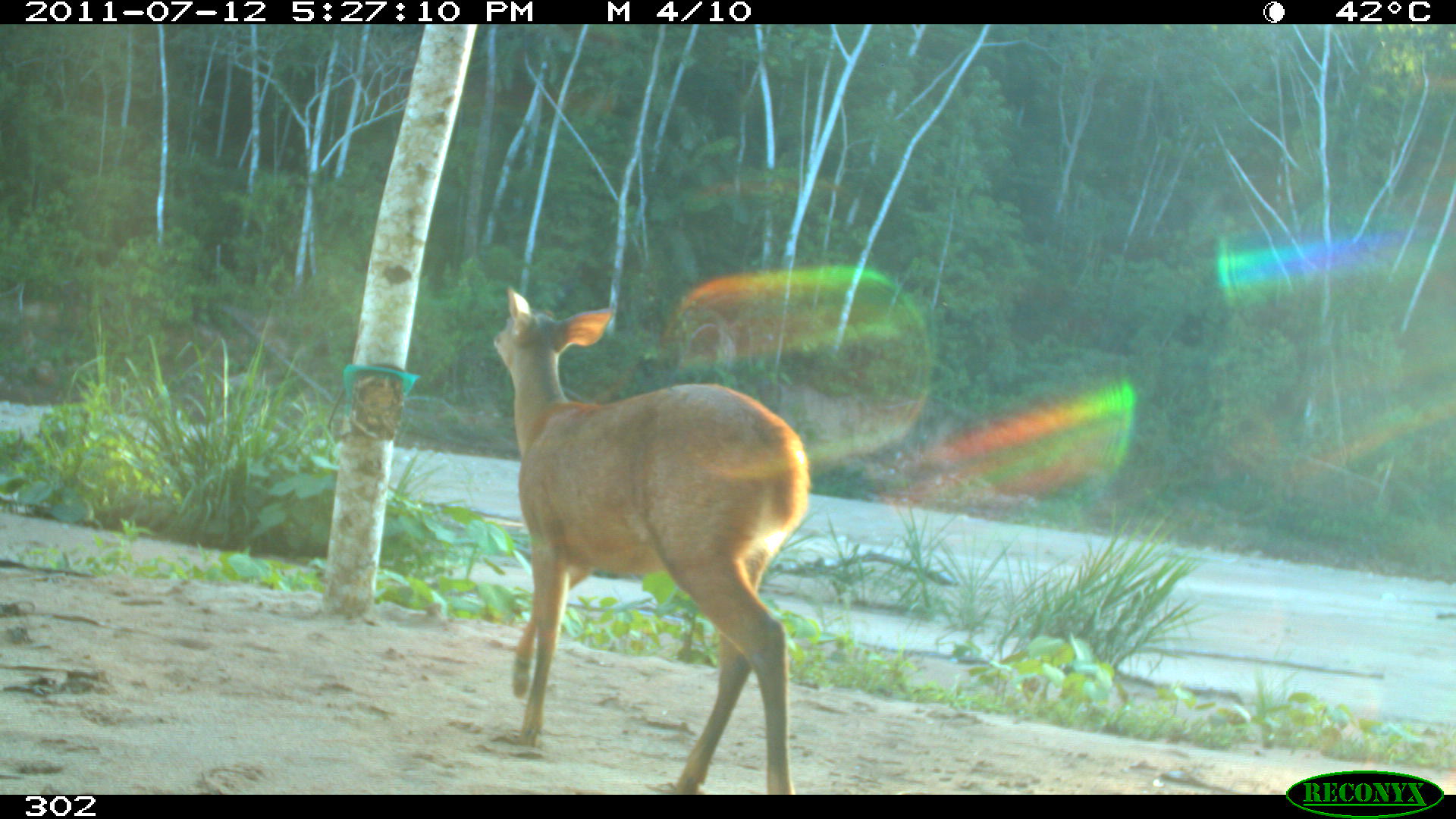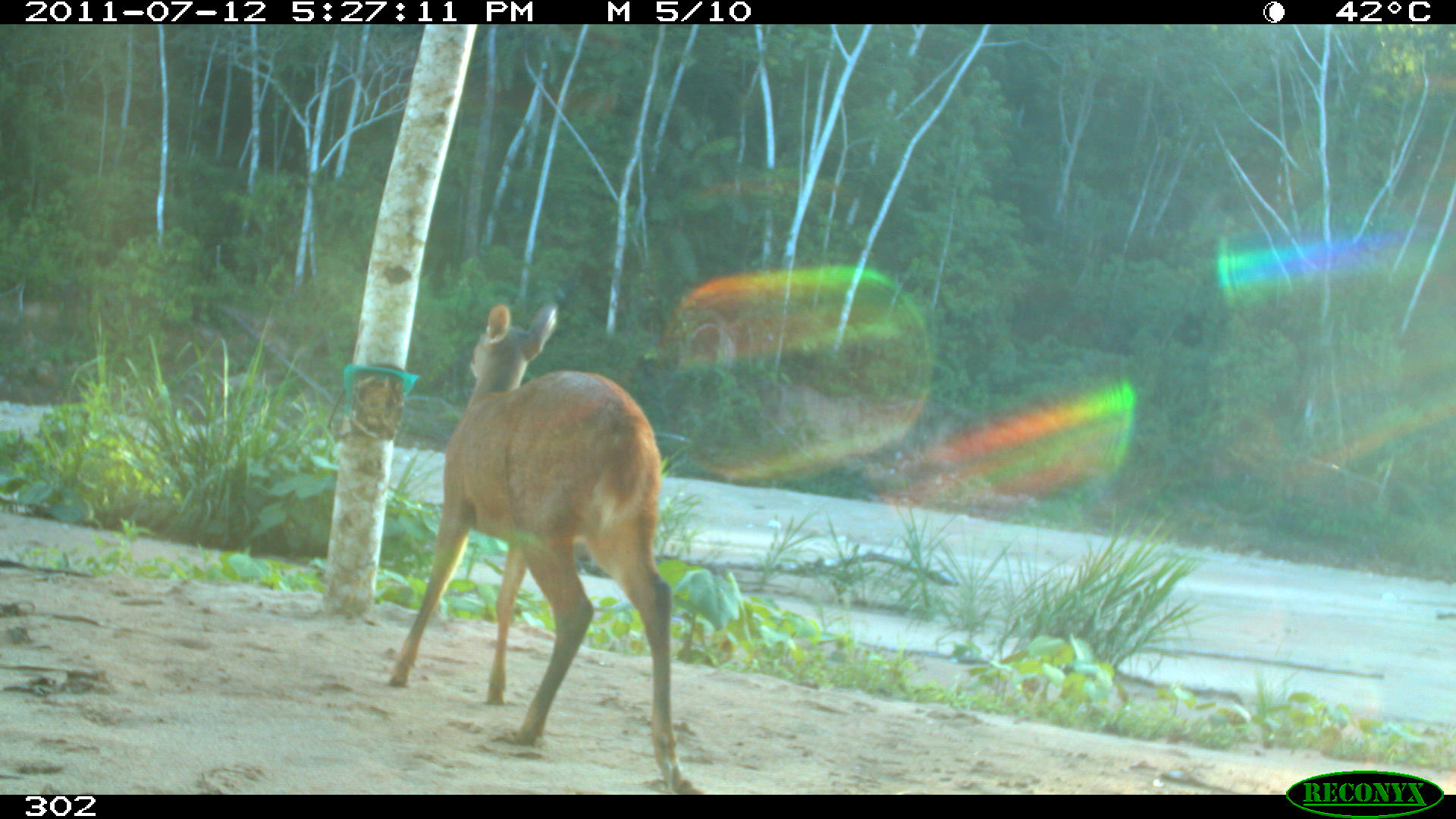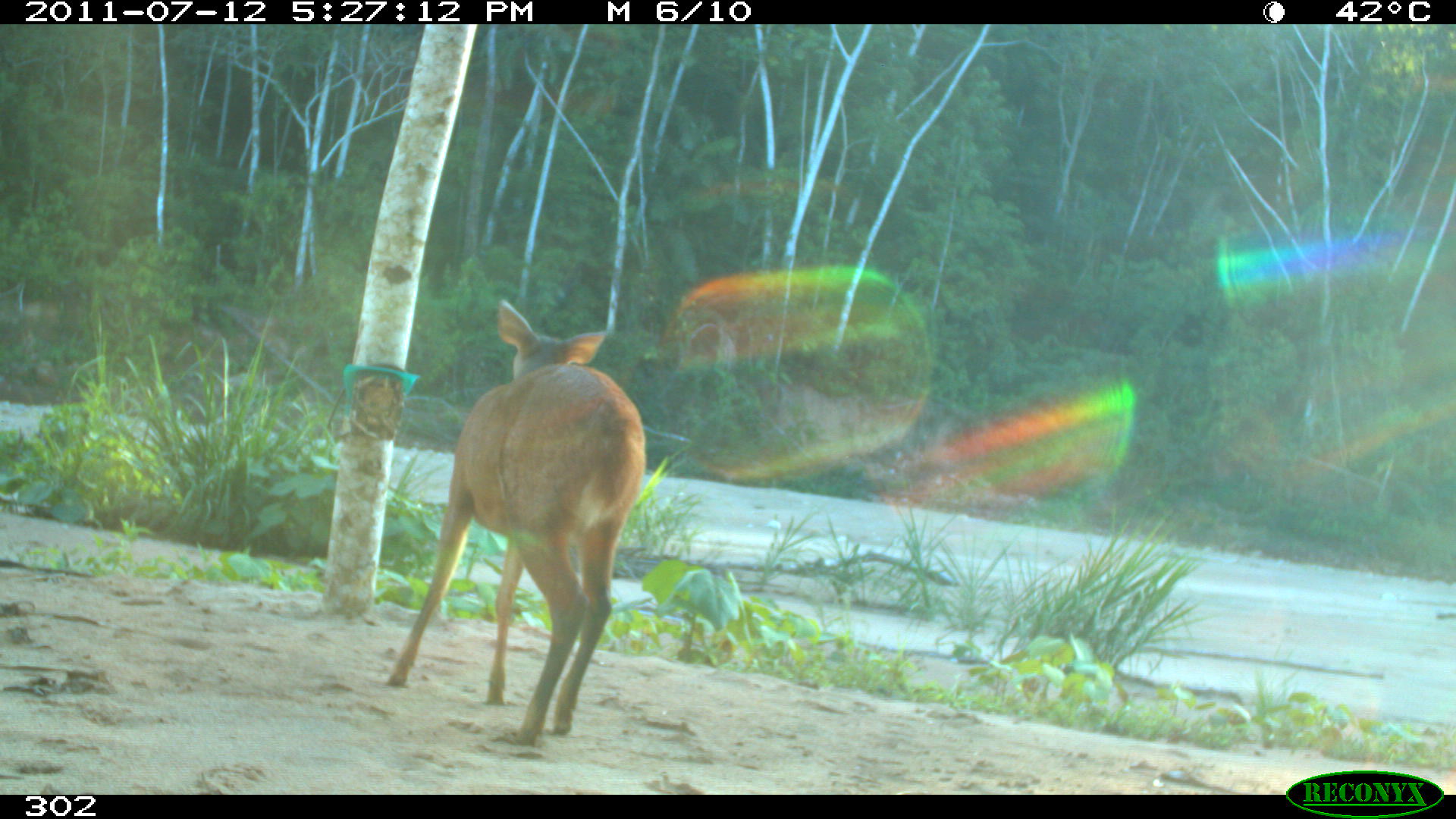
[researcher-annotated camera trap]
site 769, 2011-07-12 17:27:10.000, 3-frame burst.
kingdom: Animalia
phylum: Chordata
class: Mammalia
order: Artiodactyla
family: Cervidae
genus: Mazama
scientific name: Mazama americana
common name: red brocket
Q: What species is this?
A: Mazama americana (red brocket).